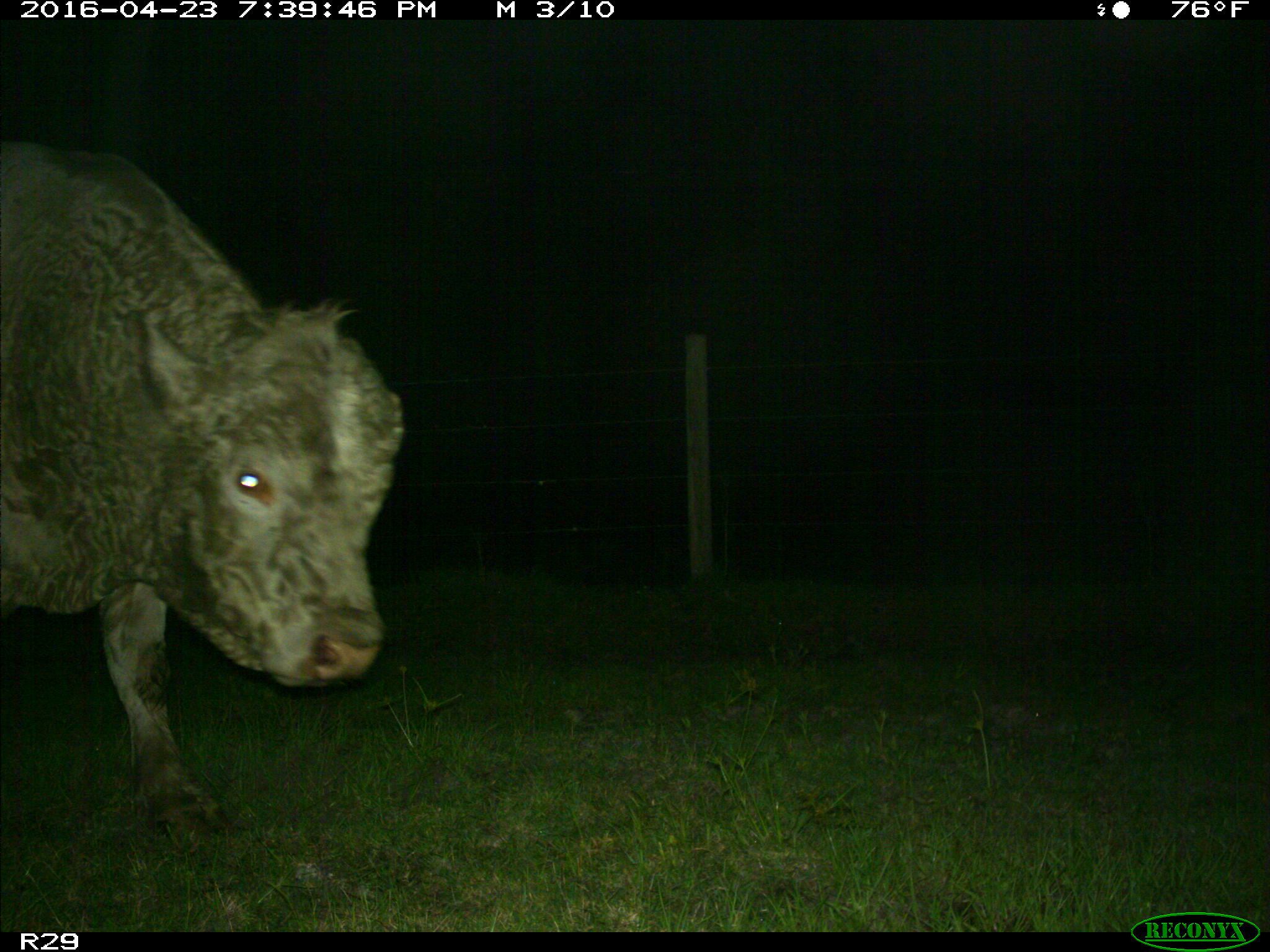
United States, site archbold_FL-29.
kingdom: Animalia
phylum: Chordata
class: Mammalia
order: Artiodactyla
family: Bovidae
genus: Bos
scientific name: Bos taurus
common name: domestic cow